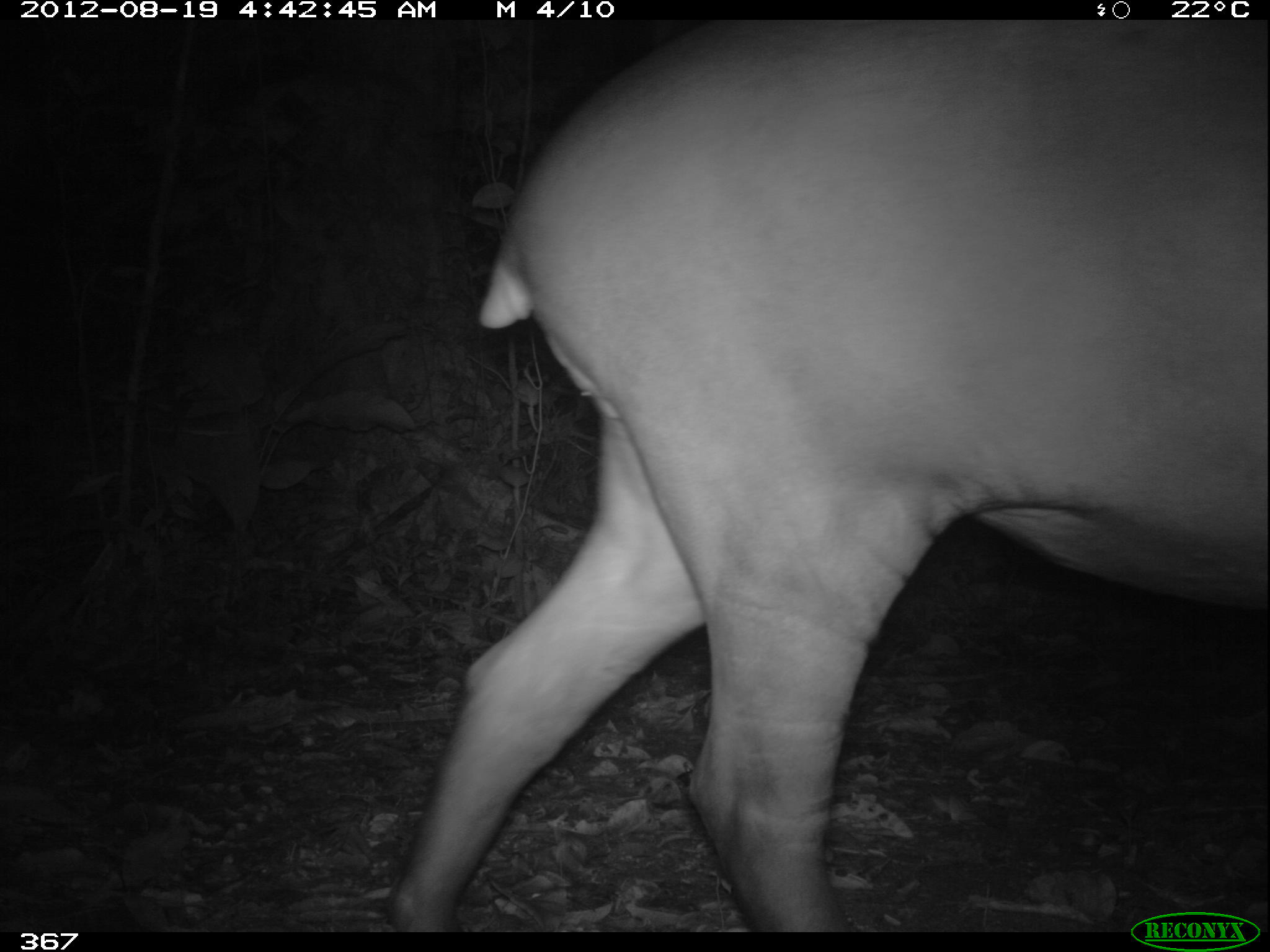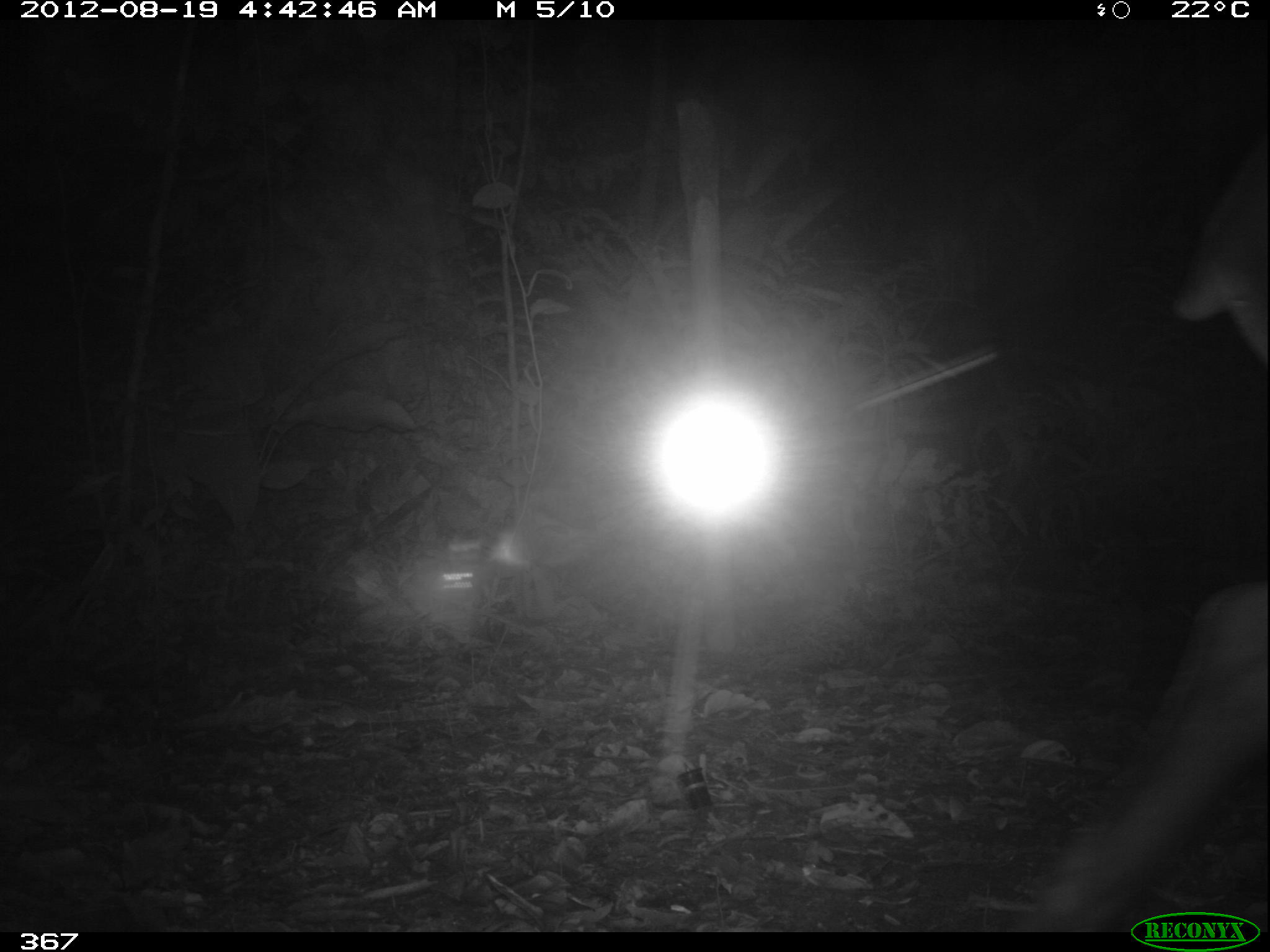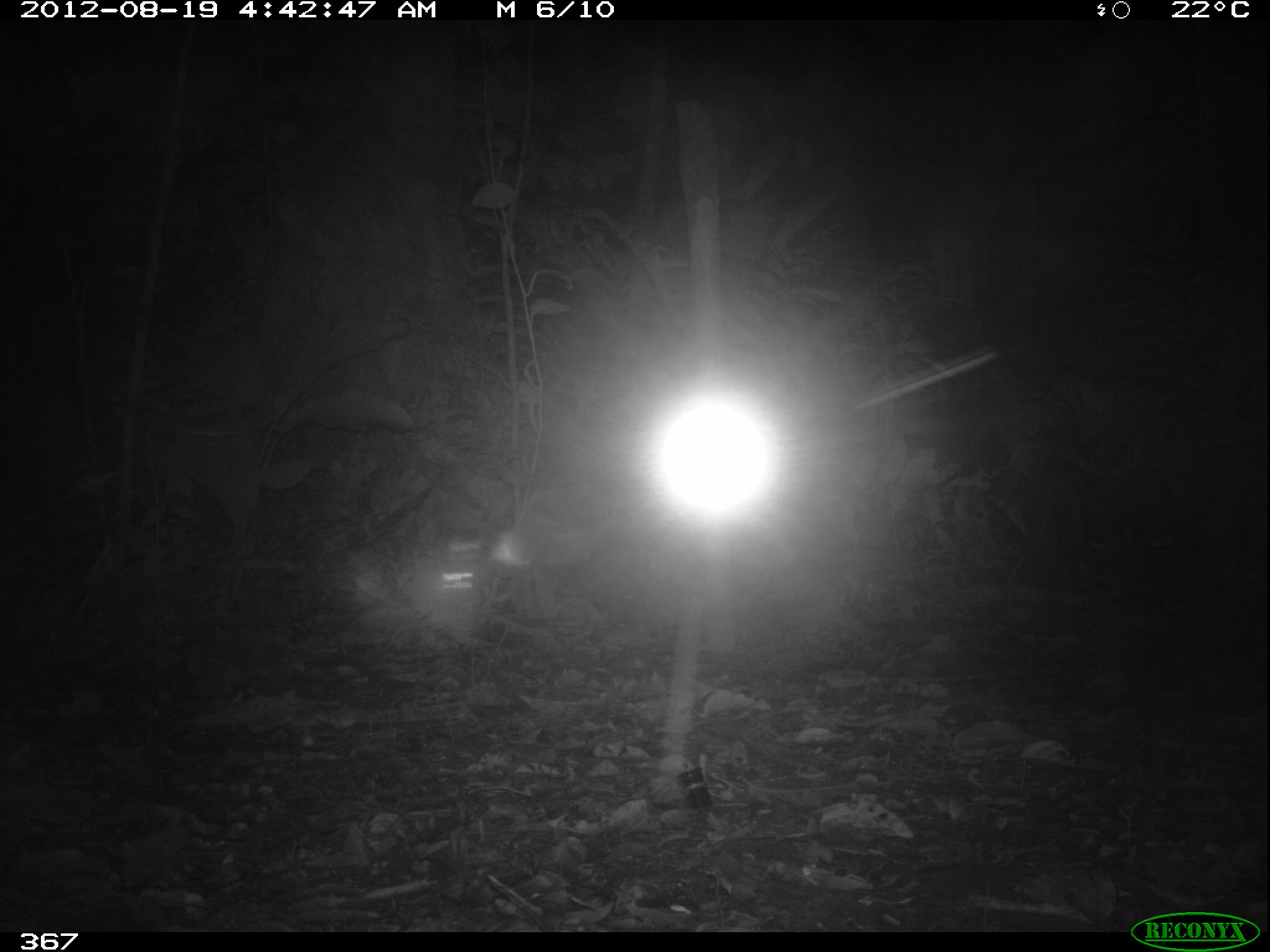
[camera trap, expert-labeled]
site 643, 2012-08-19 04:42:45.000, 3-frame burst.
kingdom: Animalia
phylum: Chordata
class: Mammalia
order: Perissodactyla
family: Tapiridae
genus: Tapirus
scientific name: Tapirus terrestris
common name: south american tapir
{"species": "Tapirus terrestris (south american tapir)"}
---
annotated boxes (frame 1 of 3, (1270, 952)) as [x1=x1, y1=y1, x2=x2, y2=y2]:
tapirus terrestris: [x1=384, y1=18, x2=1266, y2=932]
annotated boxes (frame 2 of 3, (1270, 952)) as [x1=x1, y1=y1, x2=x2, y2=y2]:
tapirus terrestris: [x1=1019, y1=138, x2=1267, y2=932]